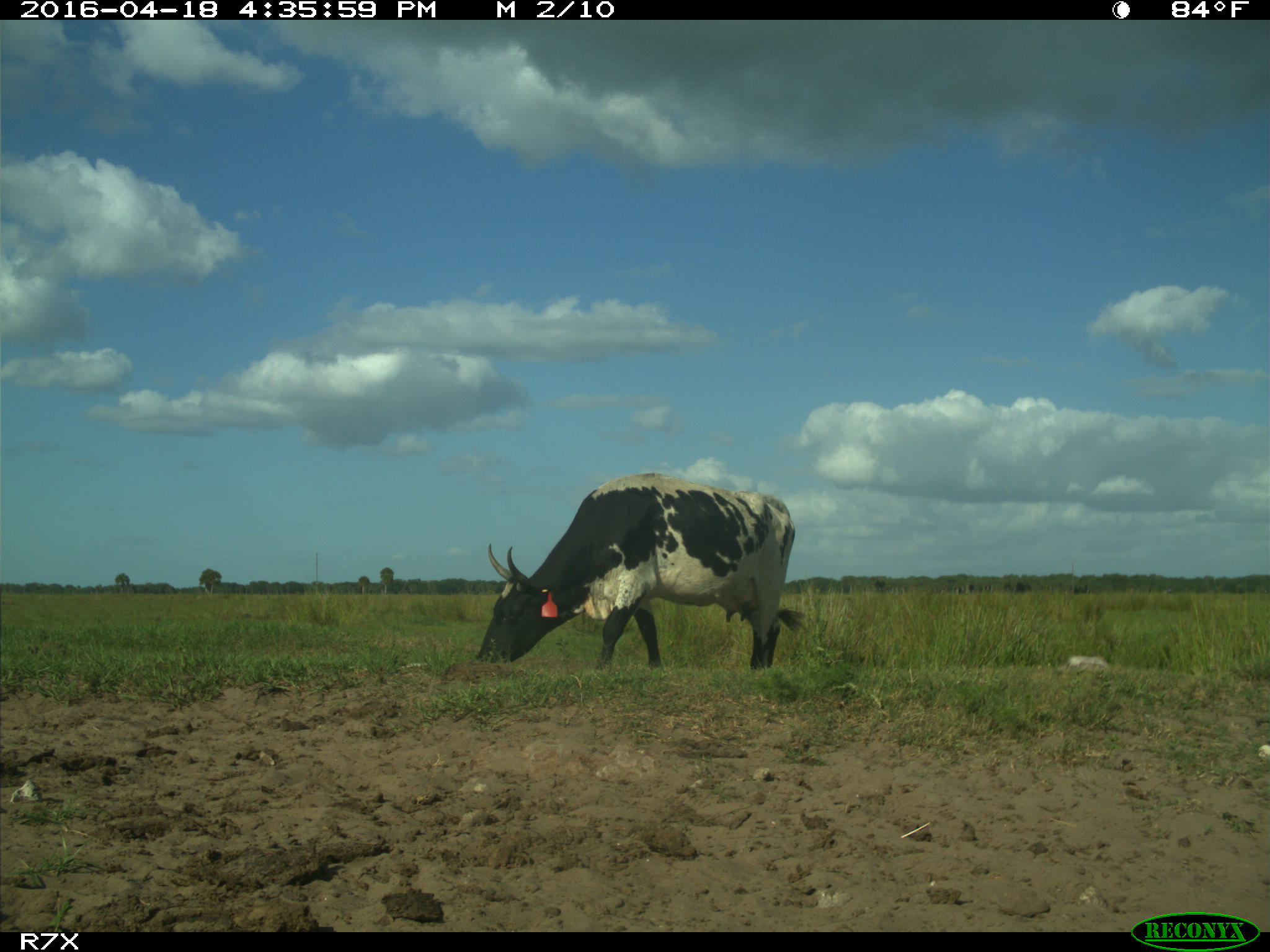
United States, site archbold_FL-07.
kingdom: Animalia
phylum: Chordata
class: Mammalia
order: Artiodactyla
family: Bovidae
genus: Bos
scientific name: Bos taurus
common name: domestic cow